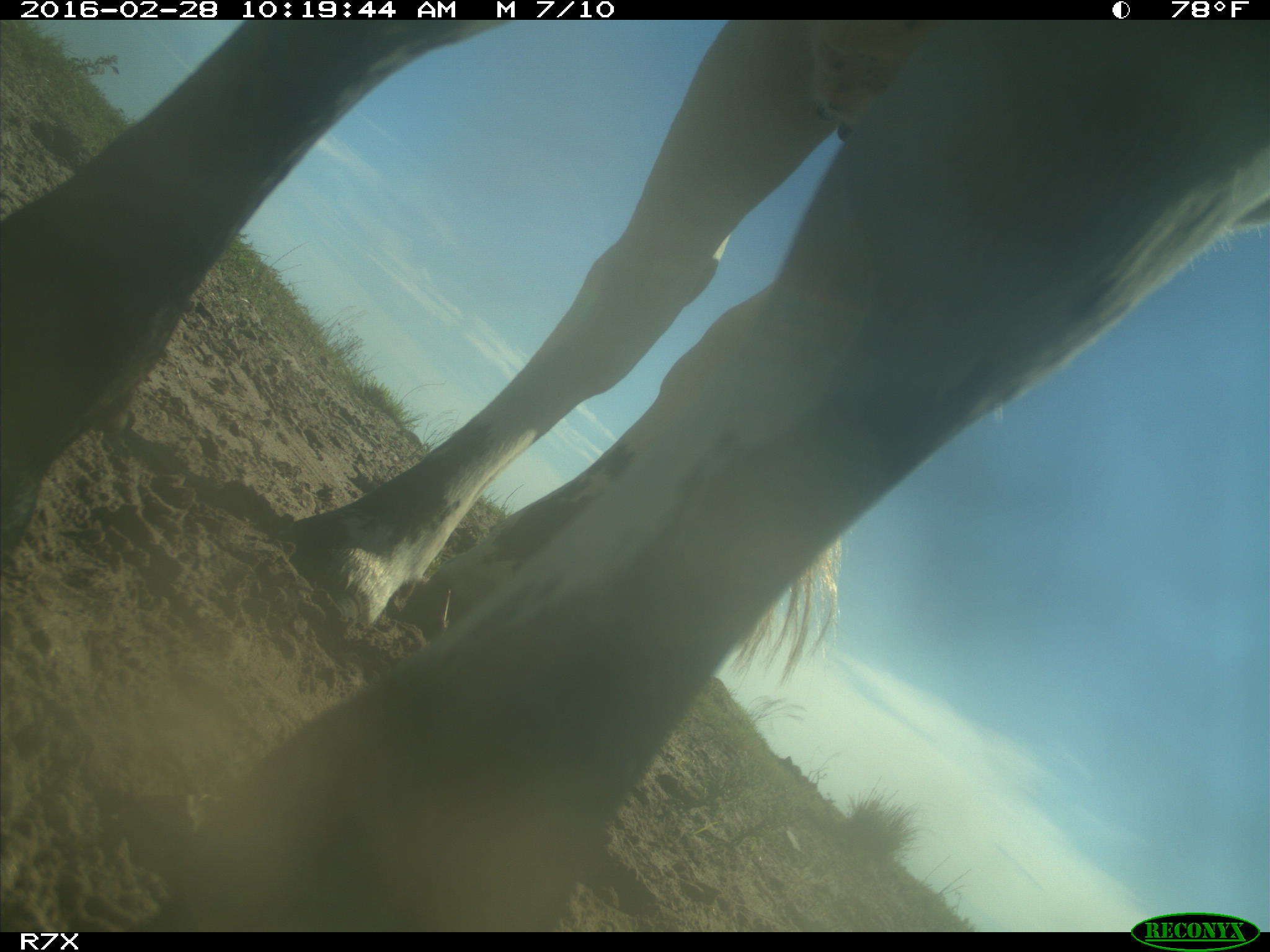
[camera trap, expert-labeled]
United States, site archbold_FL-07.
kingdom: Animalia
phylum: Chordata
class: Mammalia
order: Artiodactyla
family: Bovidae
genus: Bos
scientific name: Bos taurus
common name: domestic cow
Bos taurus (domestic cow).